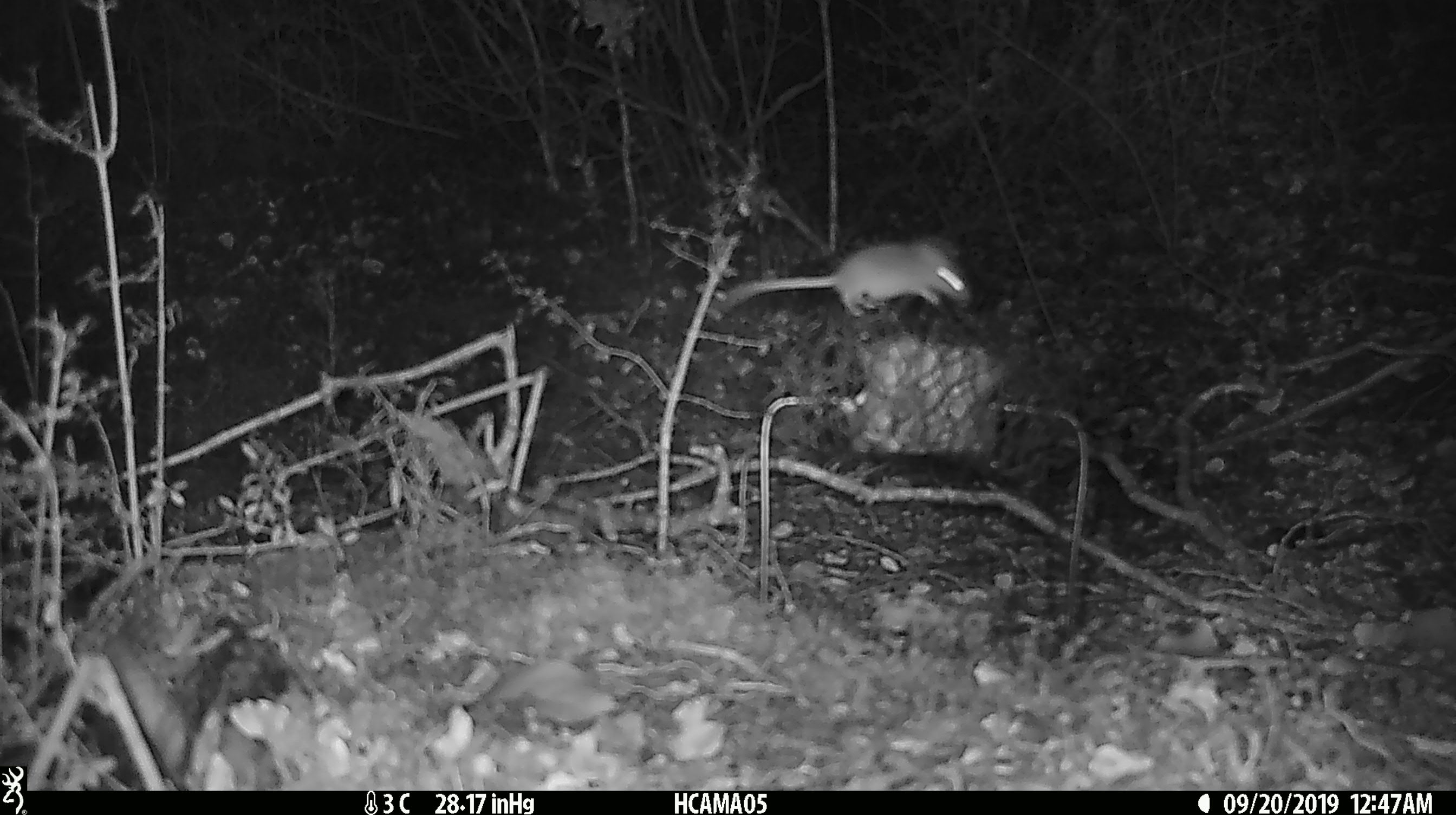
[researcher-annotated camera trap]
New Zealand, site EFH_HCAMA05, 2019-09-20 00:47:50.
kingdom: Animalia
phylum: Chordata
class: Mammalia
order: Rodentia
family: Muridae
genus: Mus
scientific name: Mus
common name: mouse